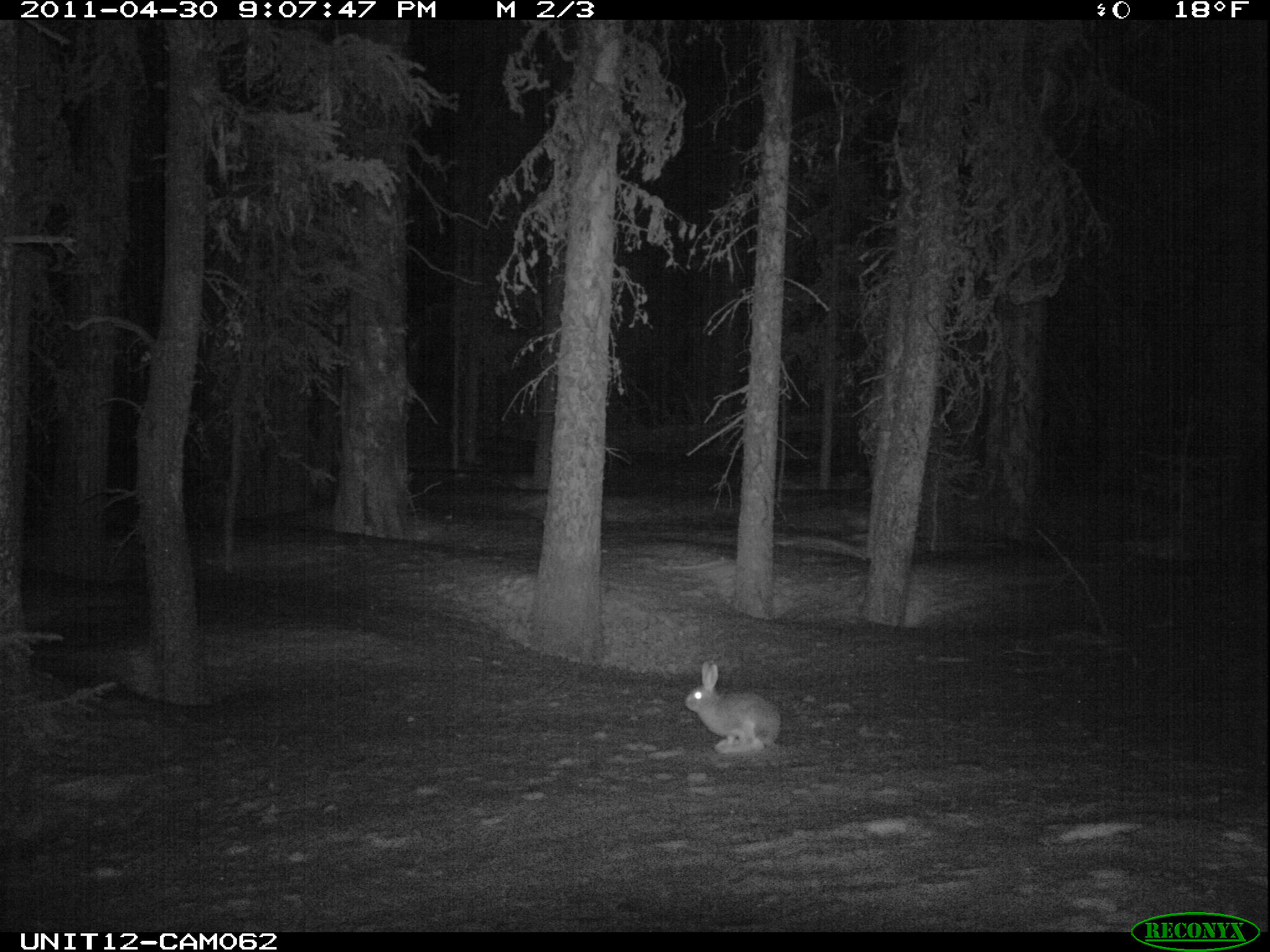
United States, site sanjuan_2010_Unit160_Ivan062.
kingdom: Animalia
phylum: Chordata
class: Mammalia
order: Lagomorpha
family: Leporidae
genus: Lepus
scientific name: Lepus americanus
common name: snowshoe hare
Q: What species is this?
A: Lepus americanus (snowshoe hare).